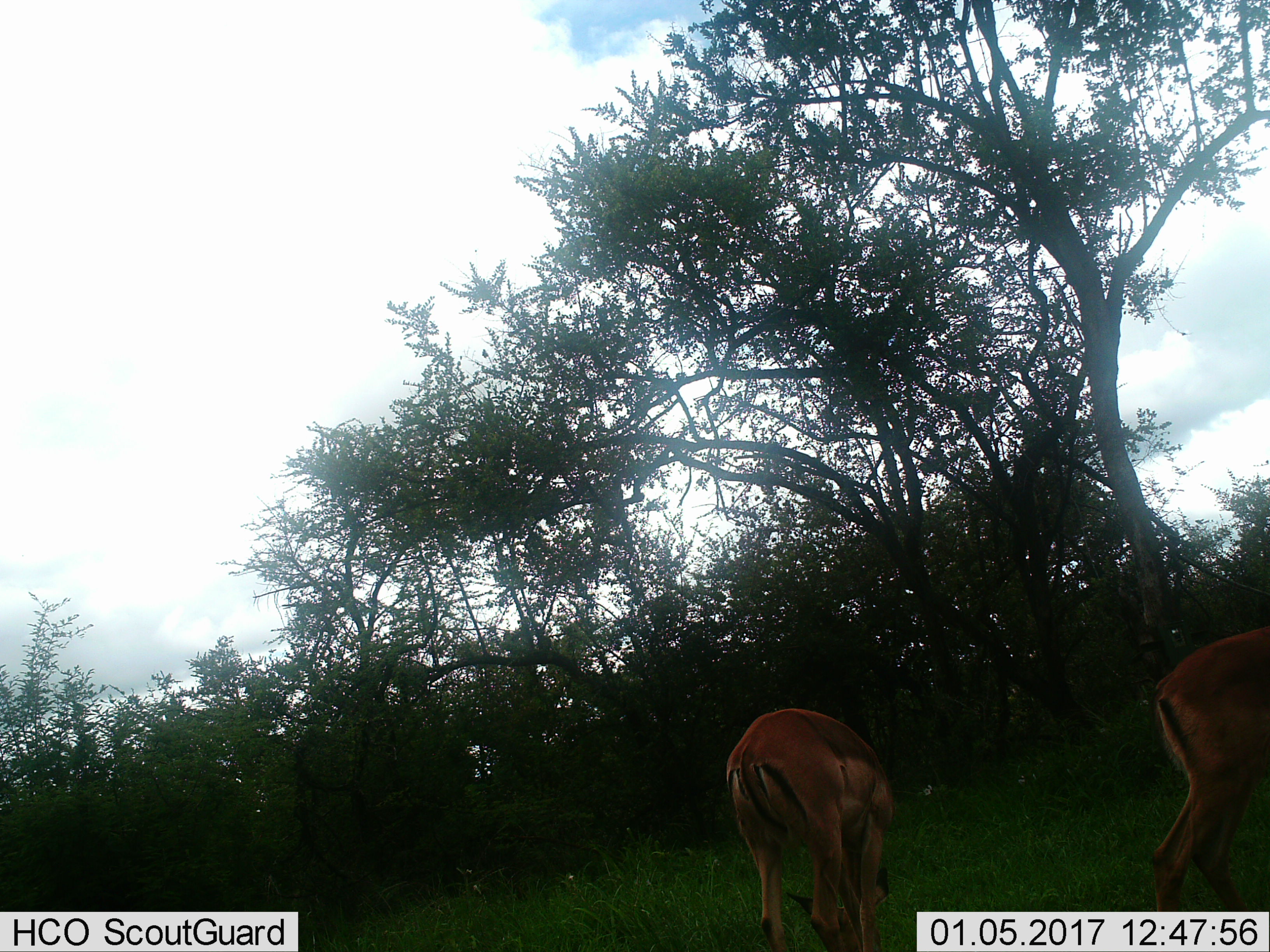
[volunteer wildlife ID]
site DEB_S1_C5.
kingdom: Animalia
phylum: Chordata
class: Mammalia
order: Artiodactyla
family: Bovidae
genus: Aepyceros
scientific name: Aepyceros melampus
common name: impala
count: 2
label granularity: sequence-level